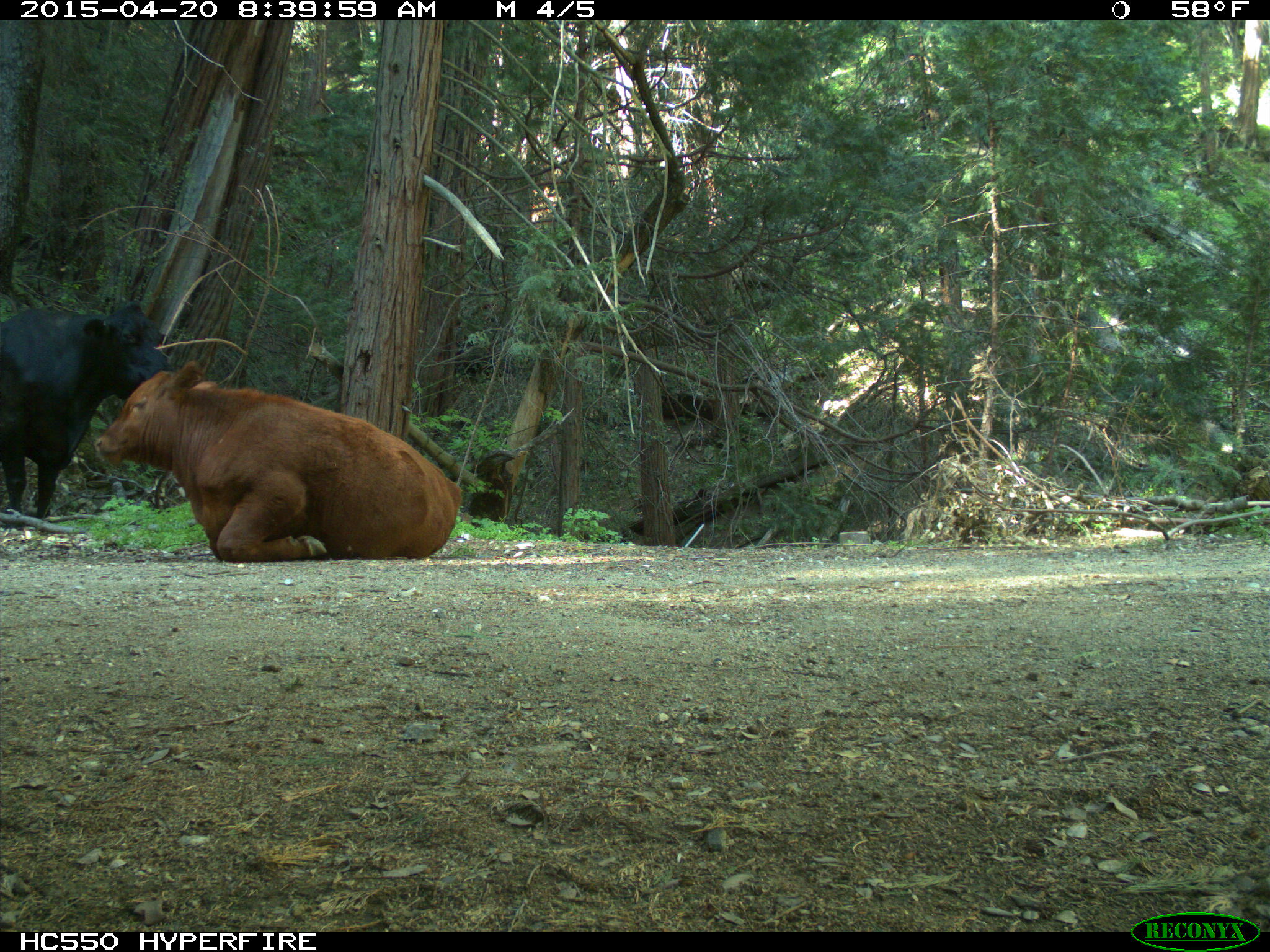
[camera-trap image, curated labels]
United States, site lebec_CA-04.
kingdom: Animalia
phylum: Chordata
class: Mammalia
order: Artiodactyla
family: Bovidae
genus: Bos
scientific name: Bos taurus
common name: domestic cow